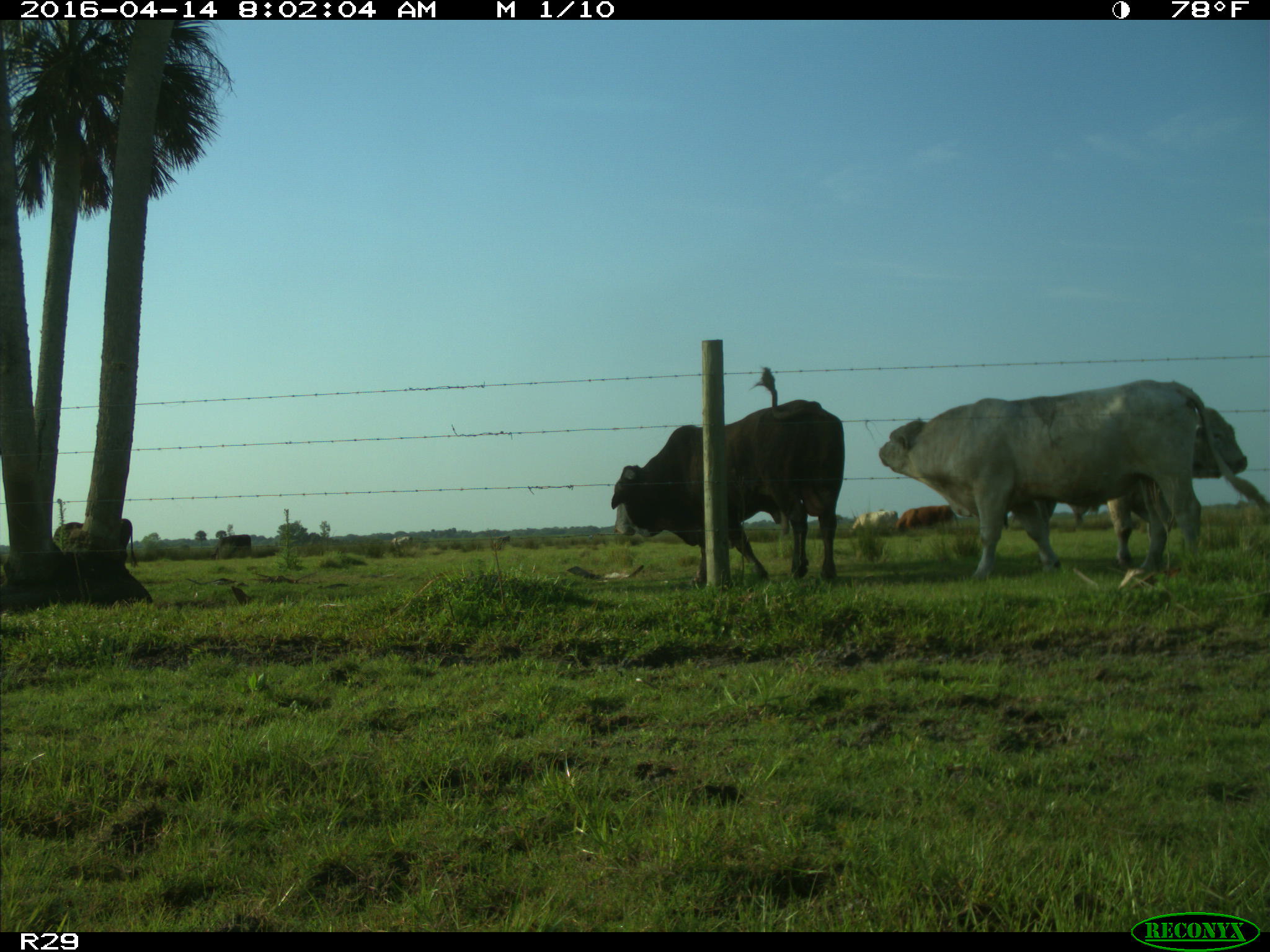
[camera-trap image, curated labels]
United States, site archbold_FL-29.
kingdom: Animalia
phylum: Chordata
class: Mammalia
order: Artiodactyla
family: Bovidae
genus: Bos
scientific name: Bos taurus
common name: domestic cow